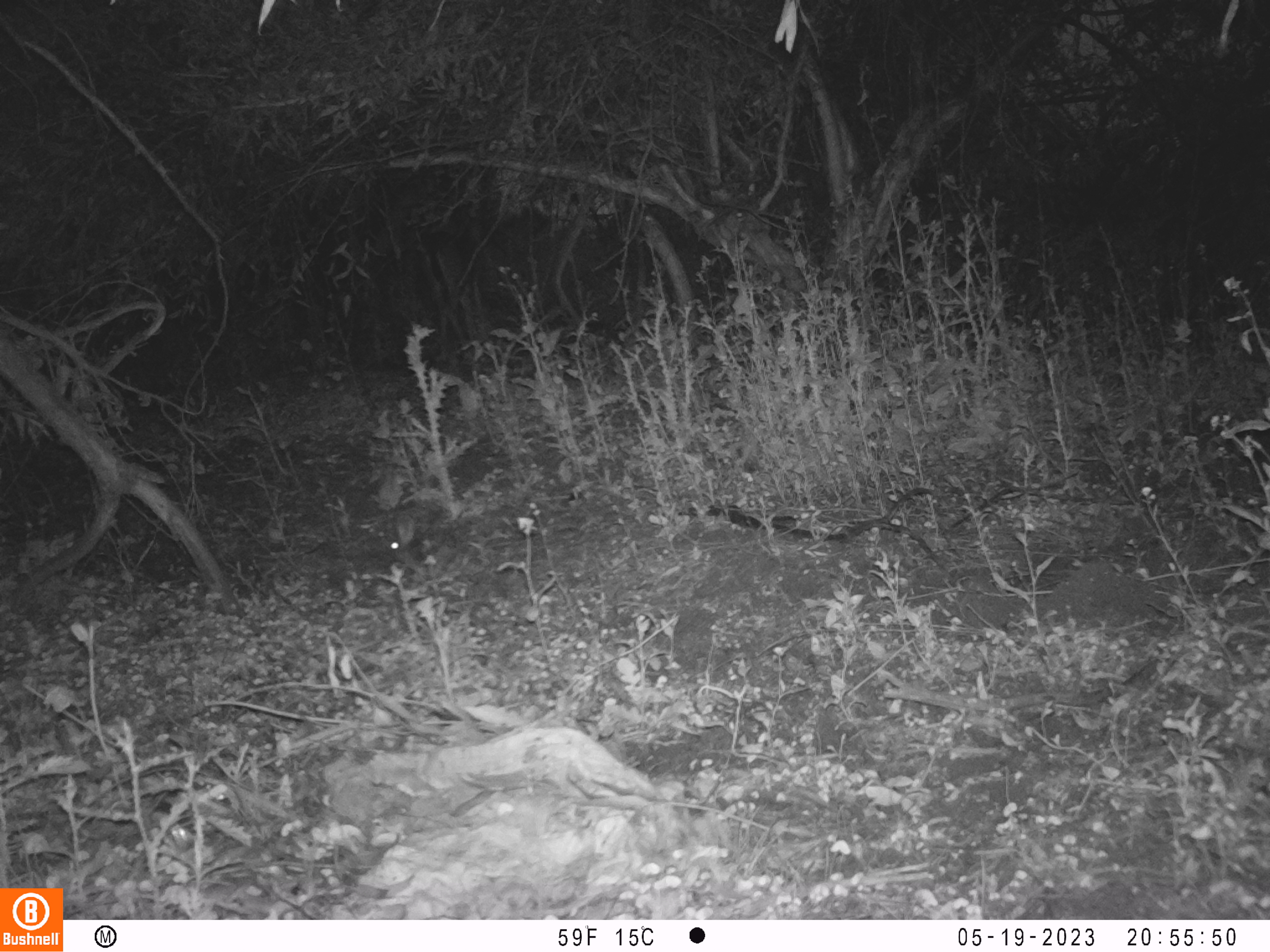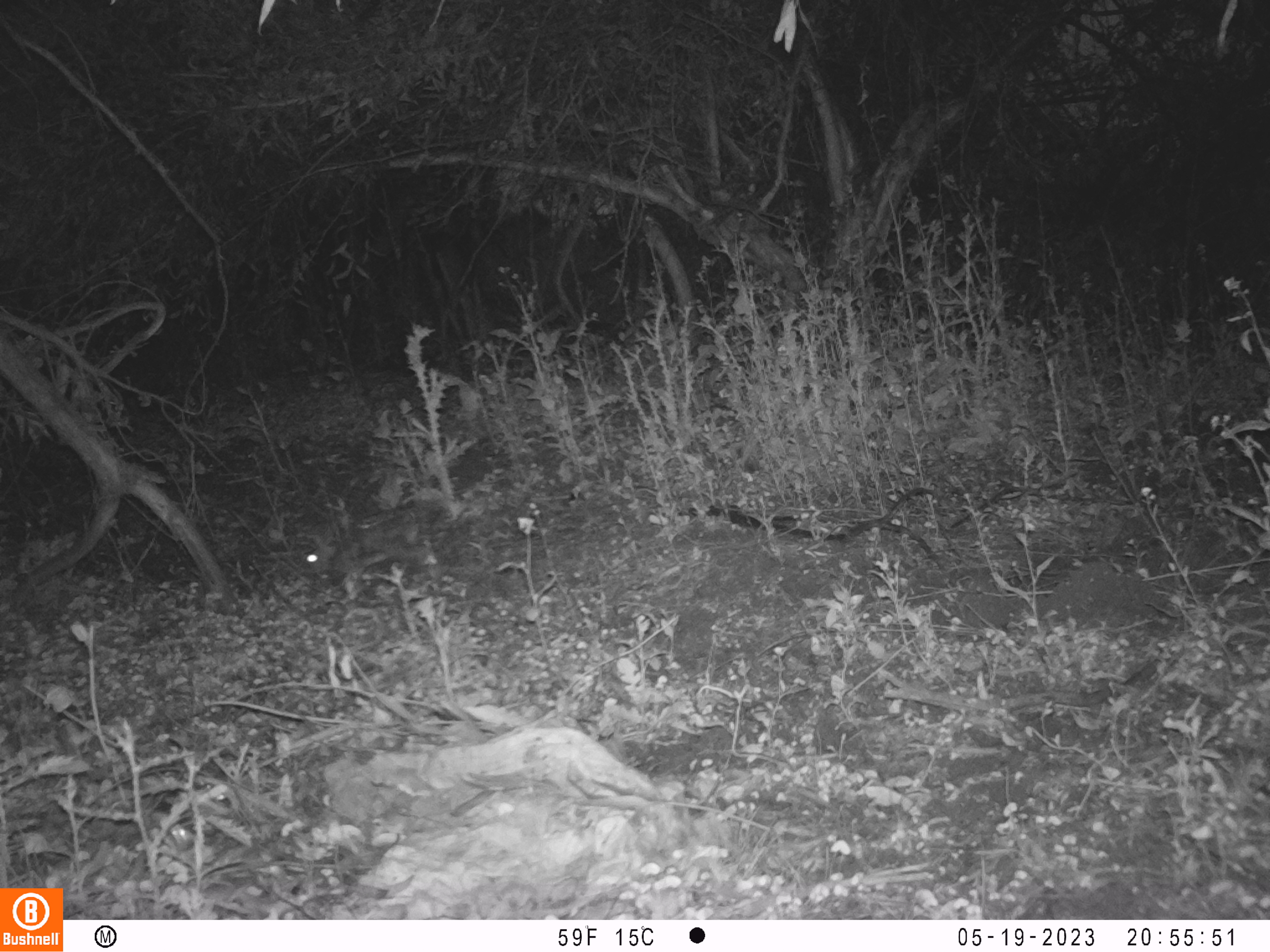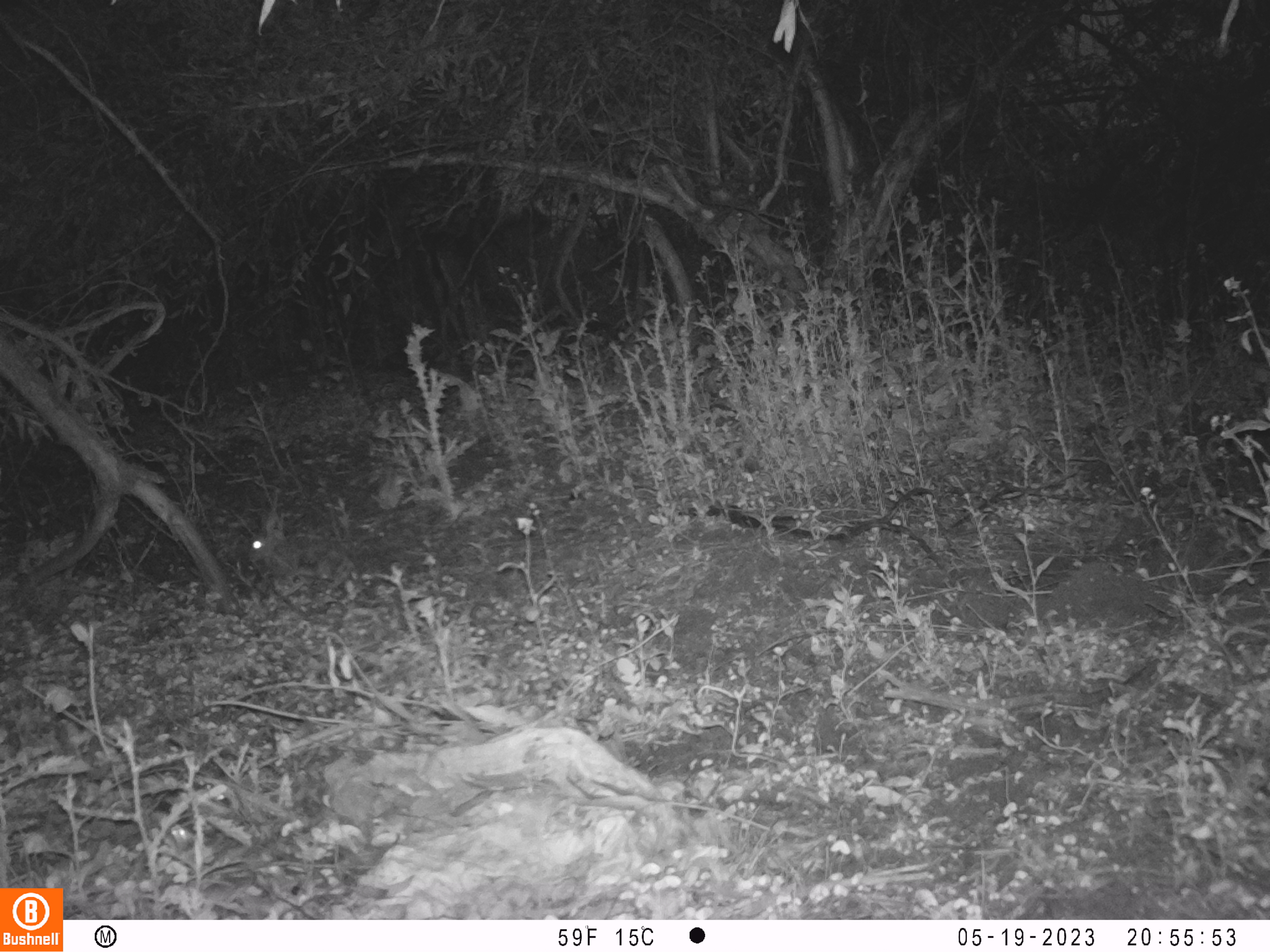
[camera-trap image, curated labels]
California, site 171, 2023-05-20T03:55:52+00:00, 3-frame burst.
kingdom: Animalia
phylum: Chordata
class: Mammalia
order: Lagomorpha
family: Leporidae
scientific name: Leporidae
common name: rabbit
Rabbit (Leporidae).